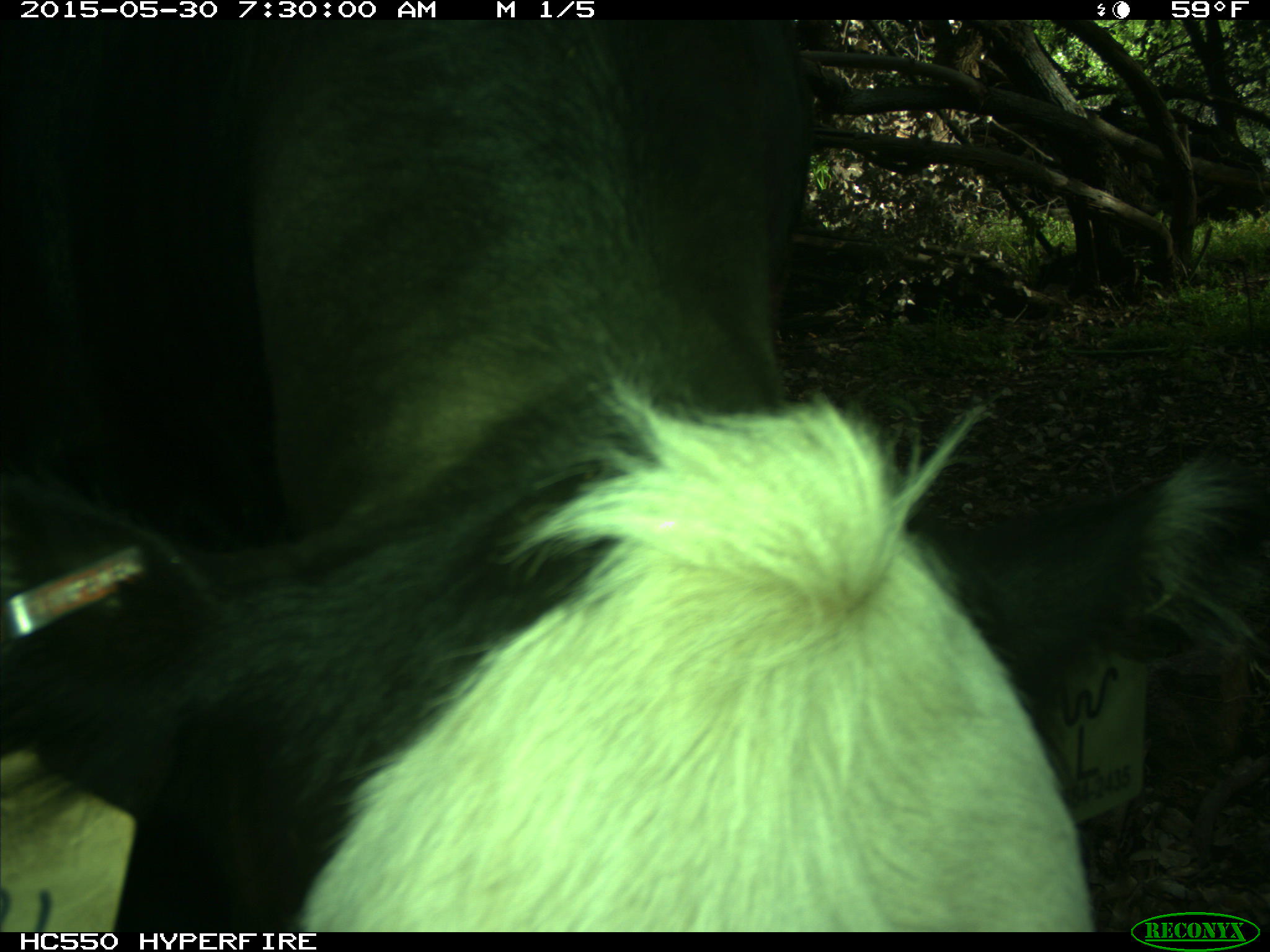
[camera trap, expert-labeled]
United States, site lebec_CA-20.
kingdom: Animalia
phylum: Chordata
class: Mammalia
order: Artiodactyla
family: Bovidae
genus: Bos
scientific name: Bos taurus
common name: domestic cow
Bos taurus (domestic cow).